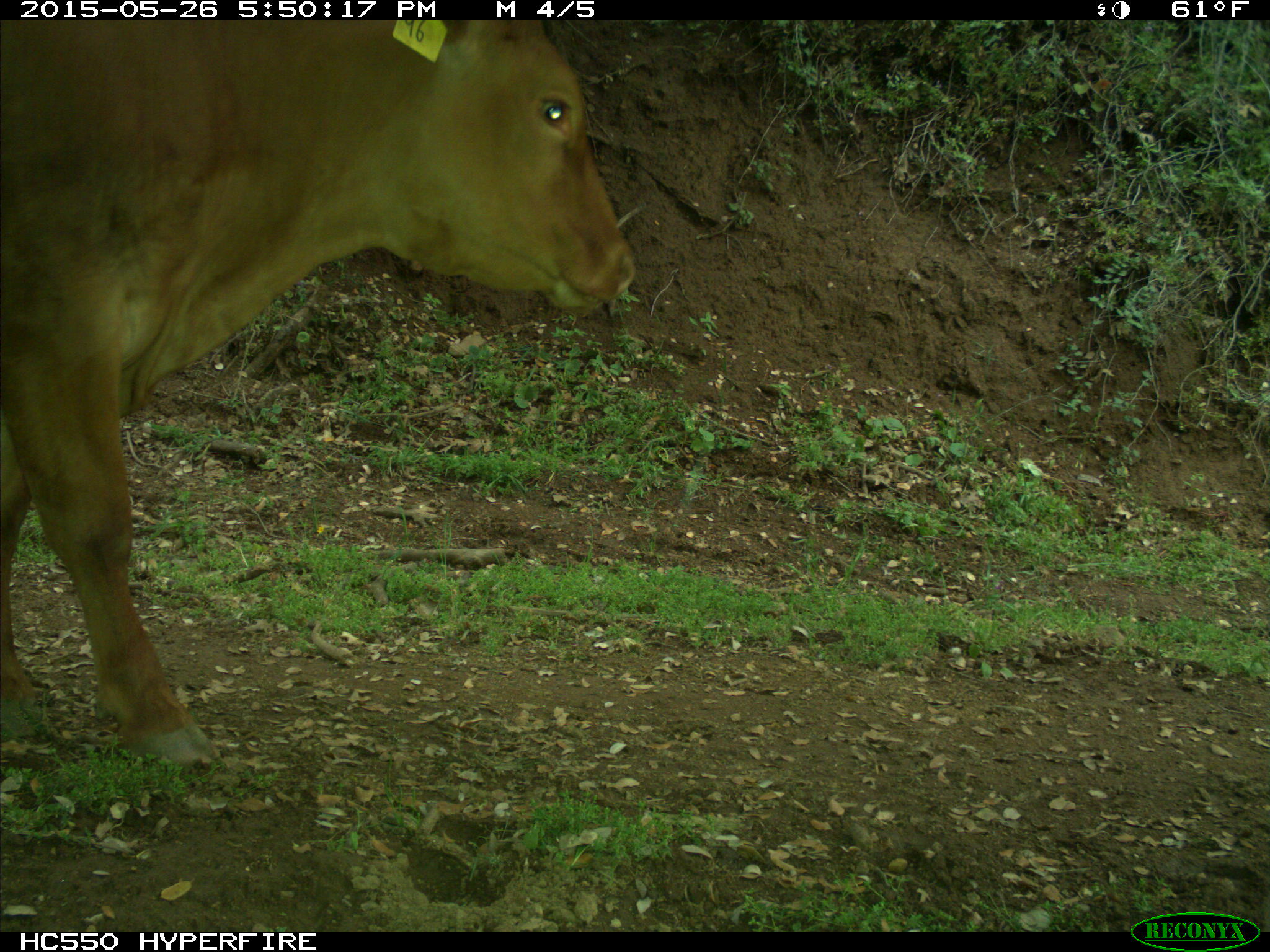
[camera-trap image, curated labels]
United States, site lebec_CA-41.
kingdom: Animalia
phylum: Chordata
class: Mammalia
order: Artiodactyla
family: Bovidae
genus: Bos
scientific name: Bos taurus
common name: domestic cow